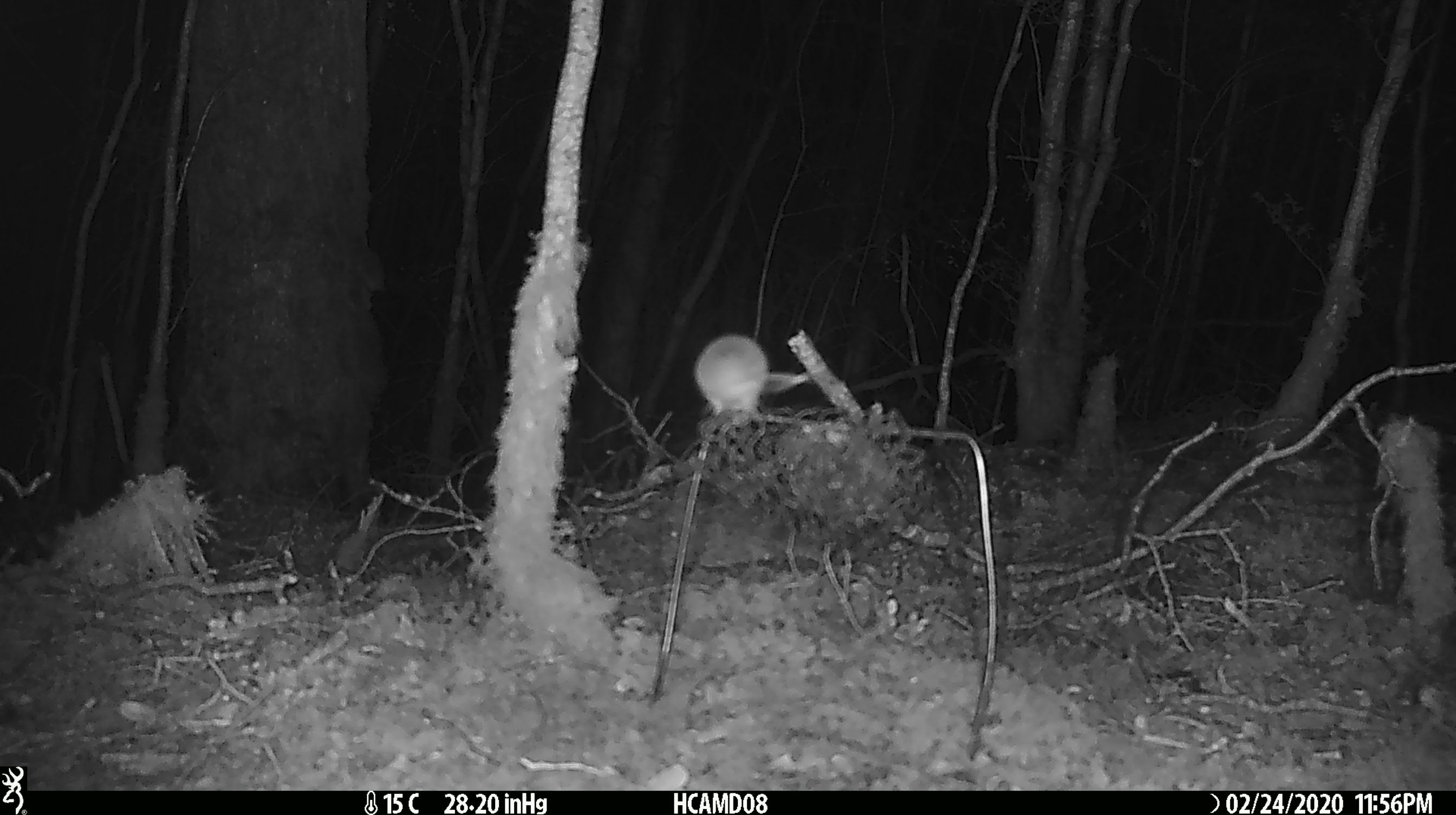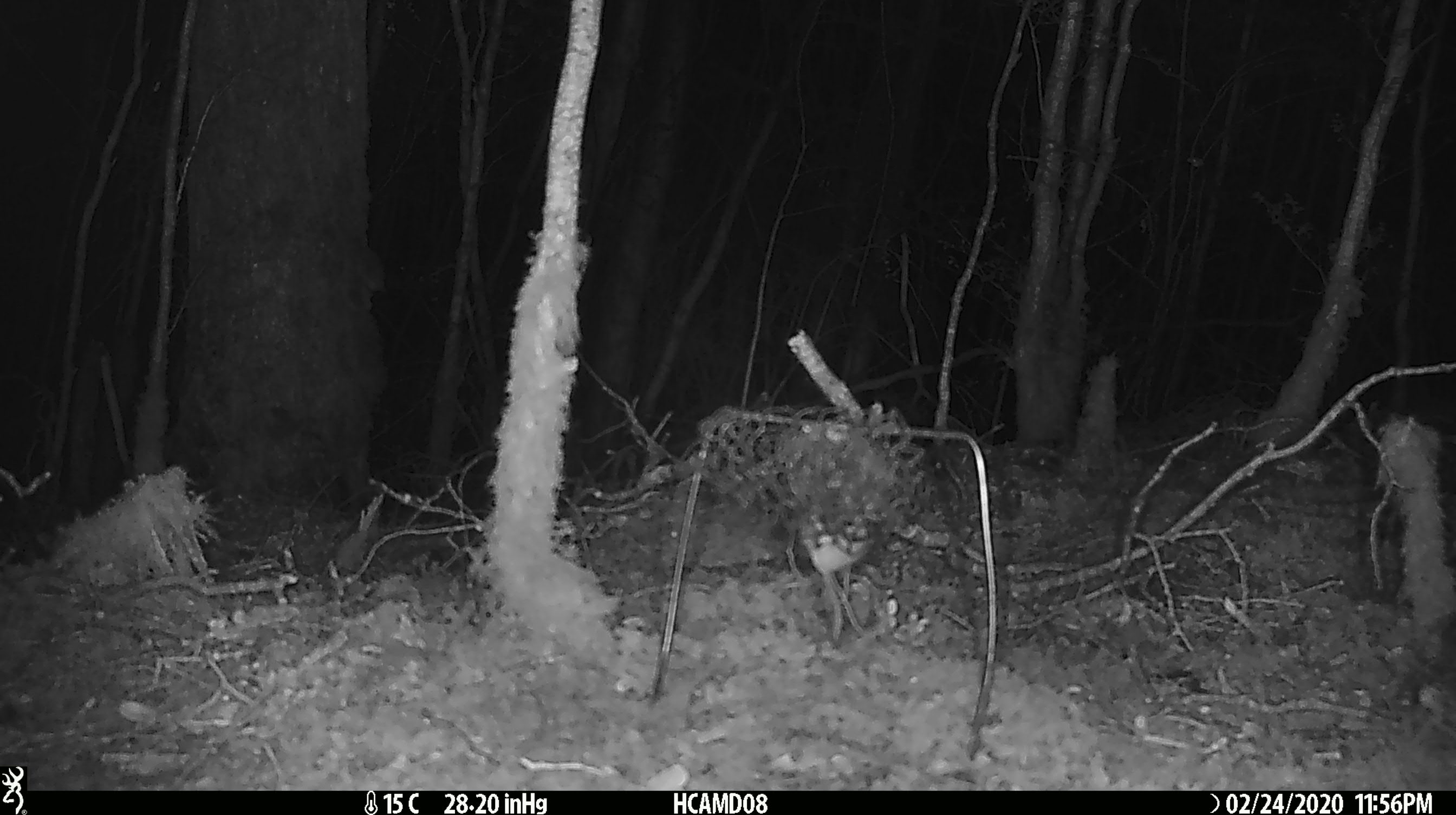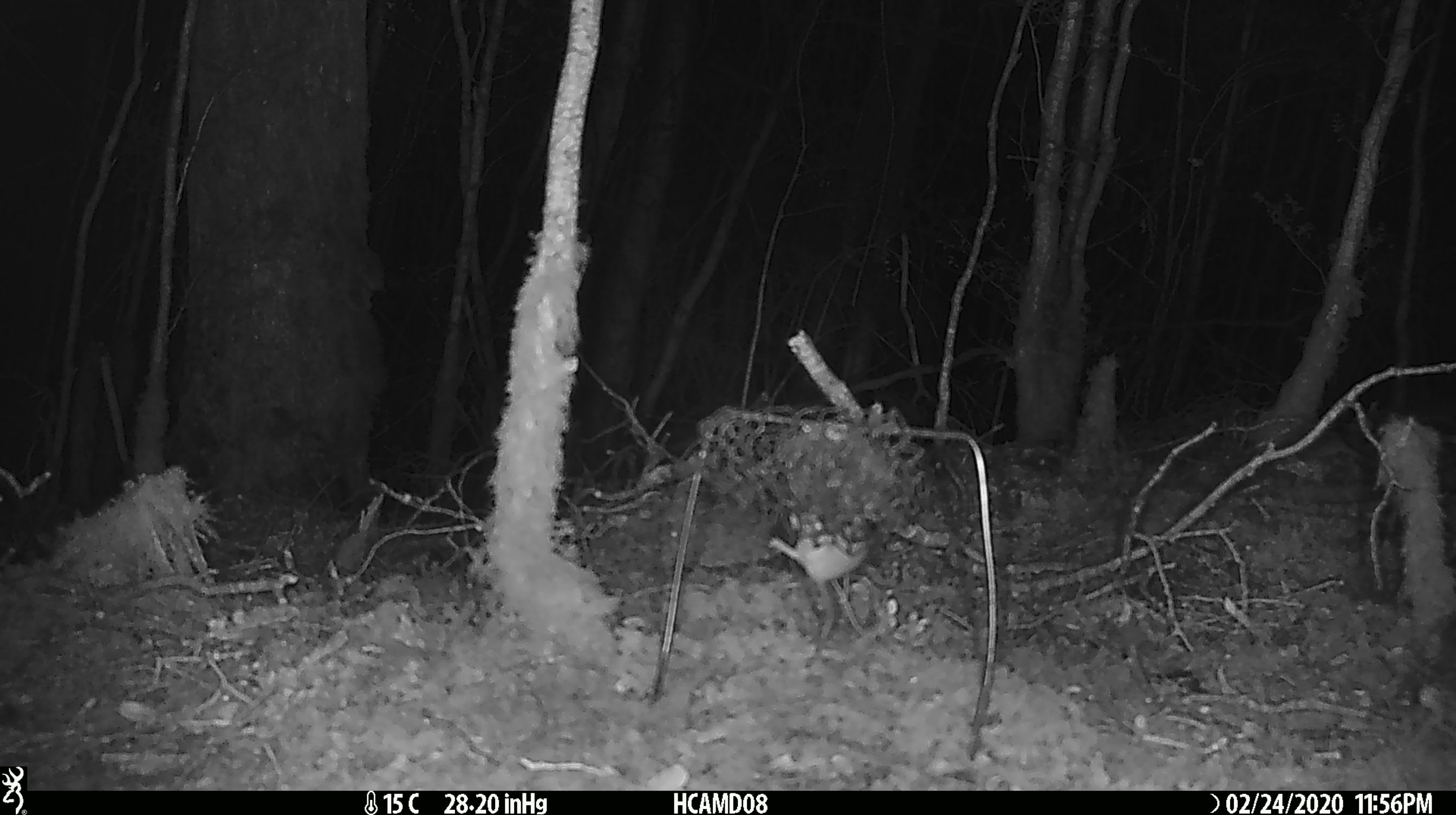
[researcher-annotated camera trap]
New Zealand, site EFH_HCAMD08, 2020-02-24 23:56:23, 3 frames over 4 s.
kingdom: Animalia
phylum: Chordata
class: Mammalia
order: Rodentia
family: Muridae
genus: Mus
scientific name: Mus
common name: mouse